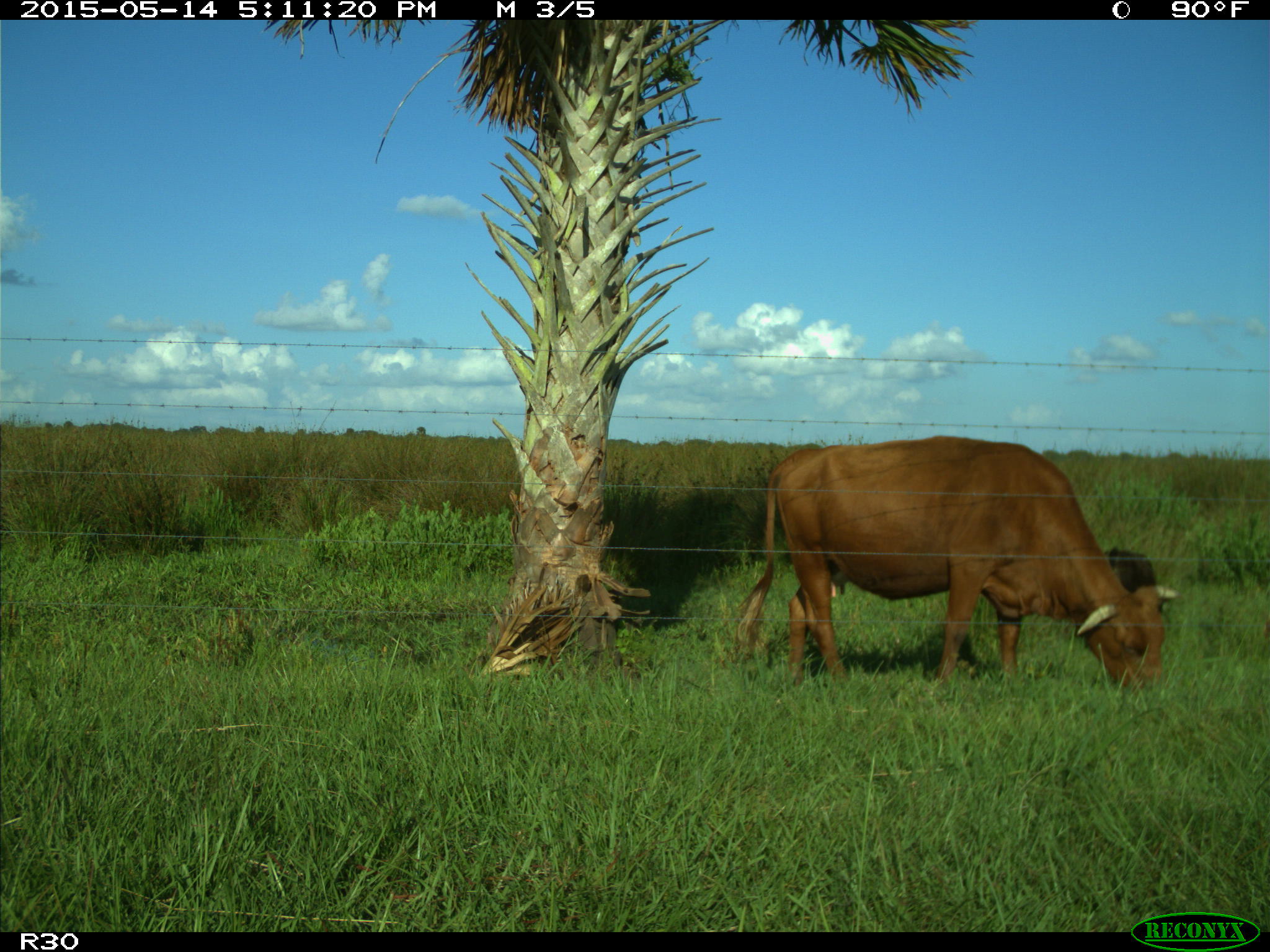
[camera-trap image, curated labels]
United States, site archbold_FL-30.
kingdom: Animalia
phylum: Chordata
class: Mammalia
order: Artiodactyla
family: Bovidae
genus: Bos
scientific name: Bos taurus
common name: domestic cow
Bos taurus (domestic cow).